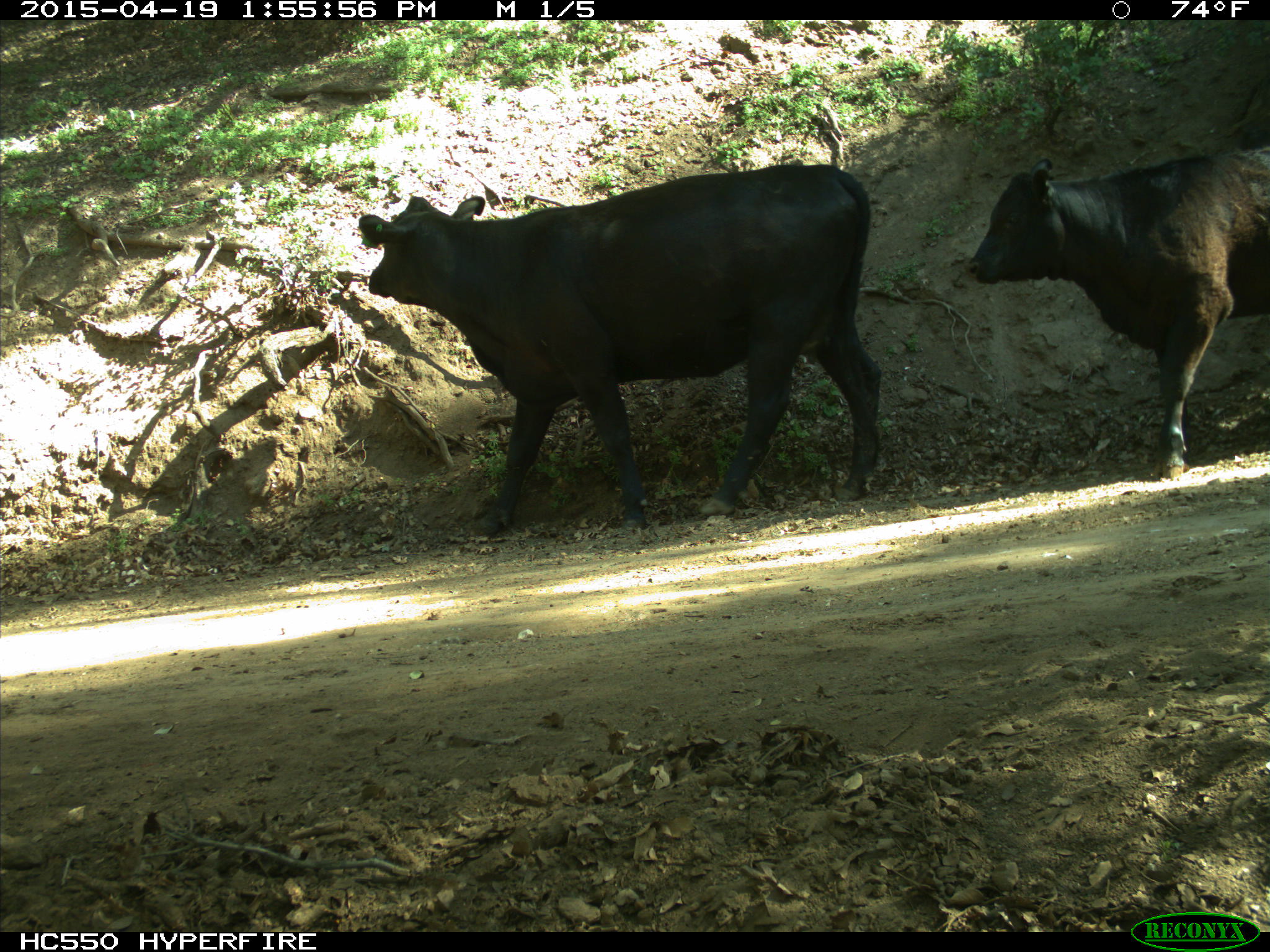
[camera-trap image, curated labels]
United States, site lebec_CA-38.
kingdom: Animalia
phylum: Chordata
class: Mammalia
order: Artiodactyla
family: Bovidae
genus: Bos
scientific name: Bos taurus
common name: domestic cow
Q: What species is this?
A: Bos taurus (domestic cow).